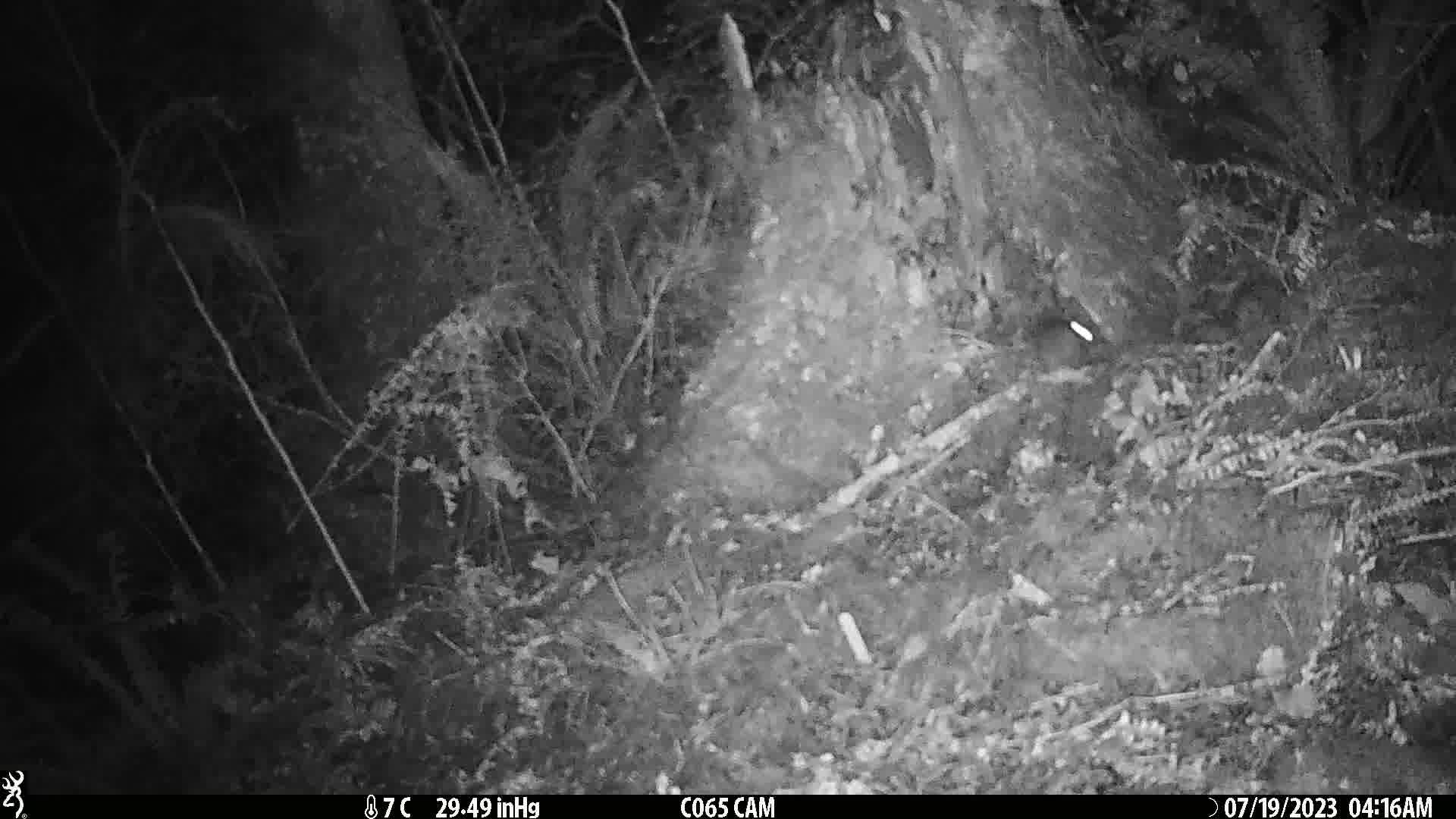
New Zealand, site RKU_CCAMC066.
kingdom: Animalia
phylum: Chordata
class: Mammalia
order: Rodentia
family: Muridae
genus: Rattus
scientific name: Rattus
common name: rat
Rat (Rattus).